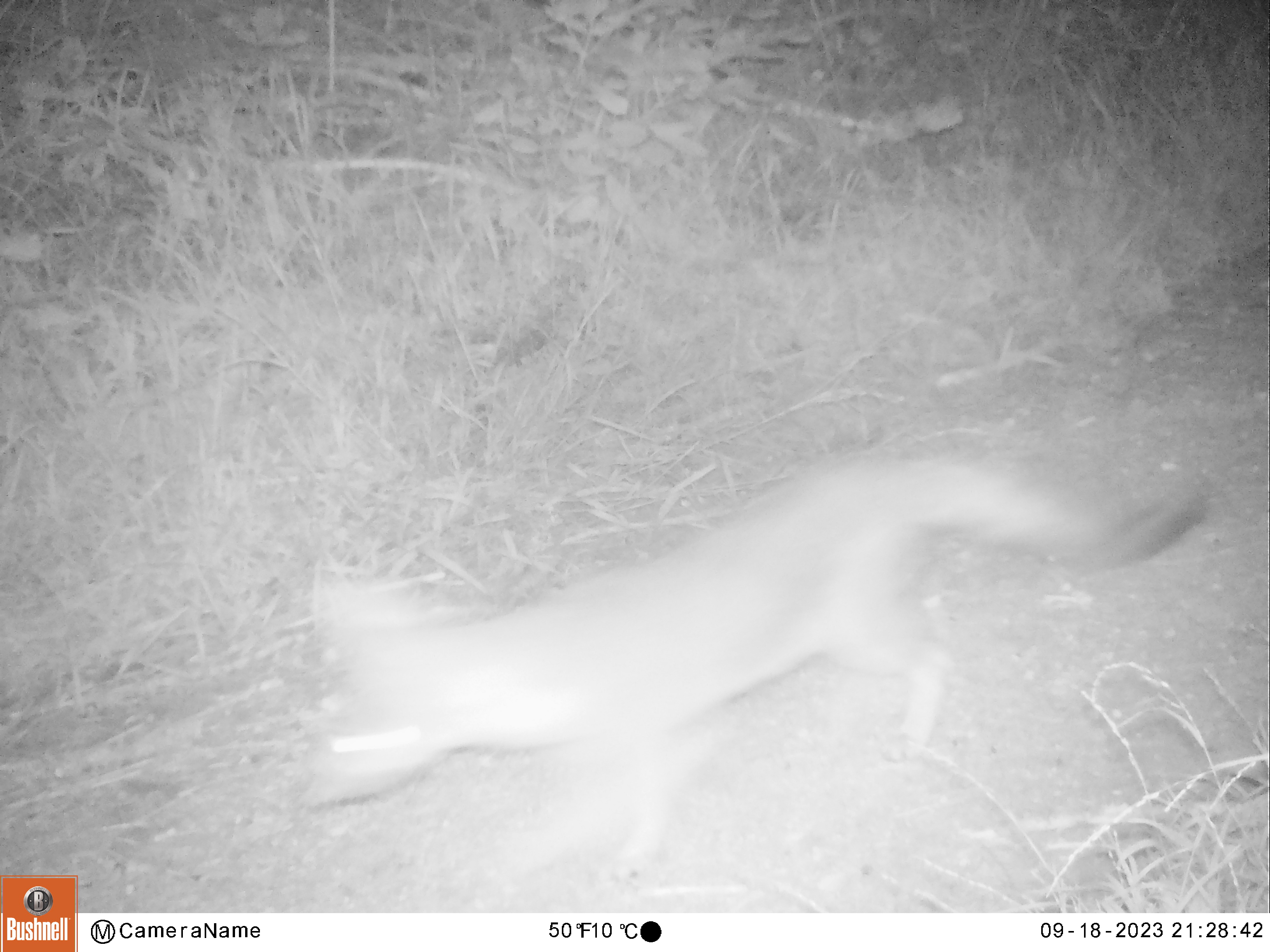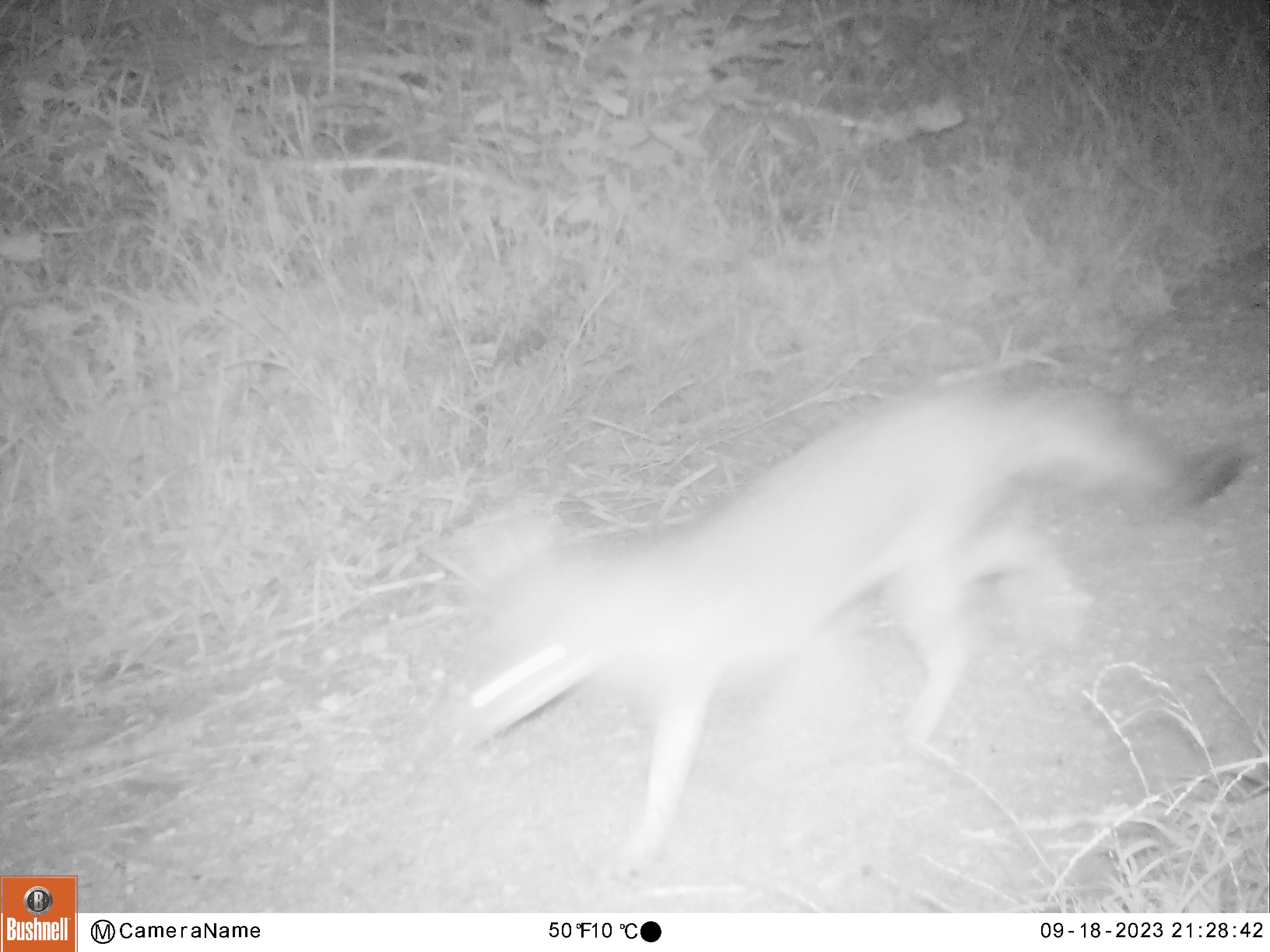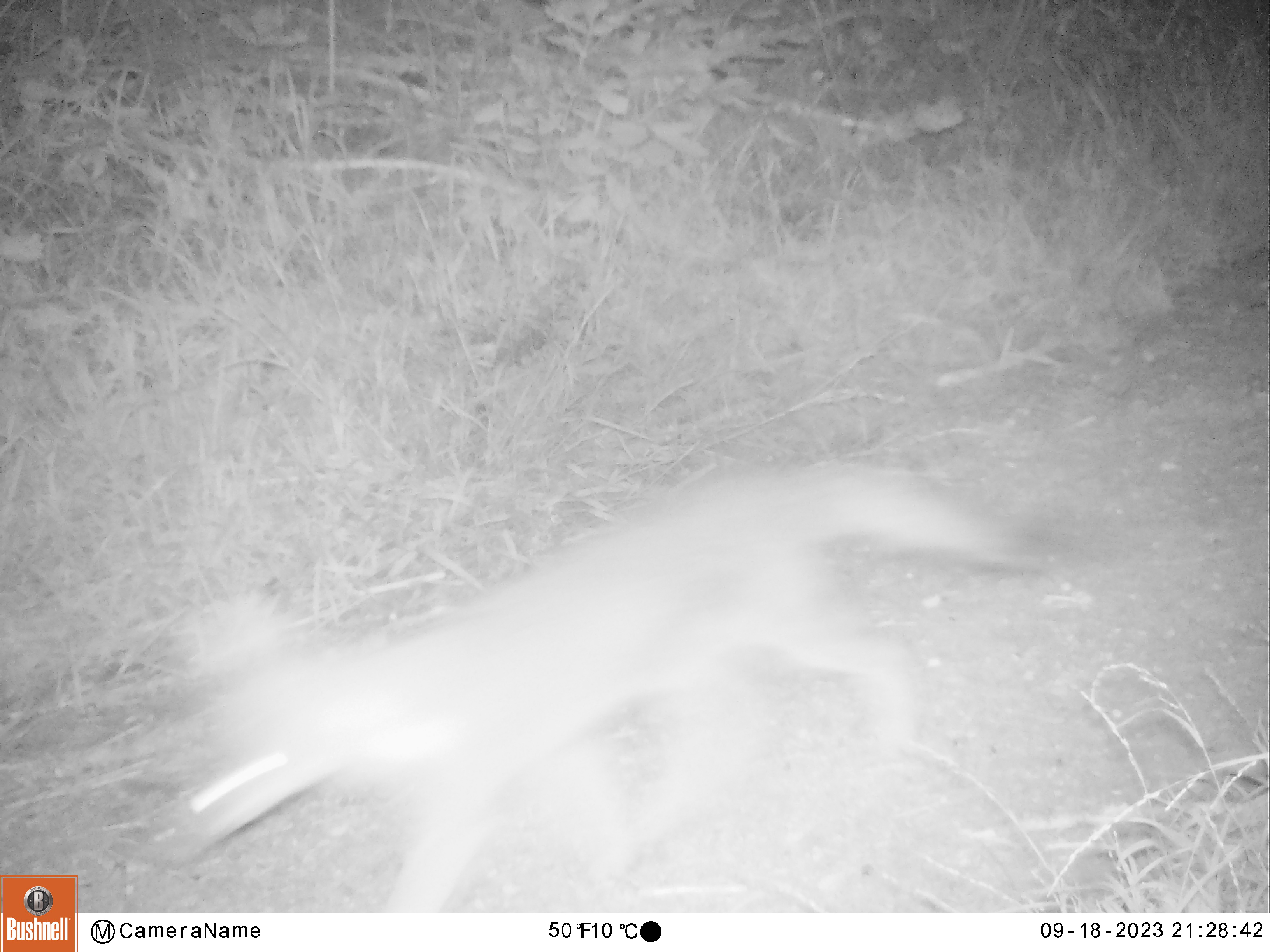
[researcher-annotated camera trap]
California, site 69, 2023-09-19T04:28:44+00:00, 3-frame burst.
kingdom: Animalia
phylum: Chordata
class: Mammalia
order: Carnivora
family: Canidae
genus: Urocyon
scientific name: Urocyon cinereoargenteus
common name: gray fox